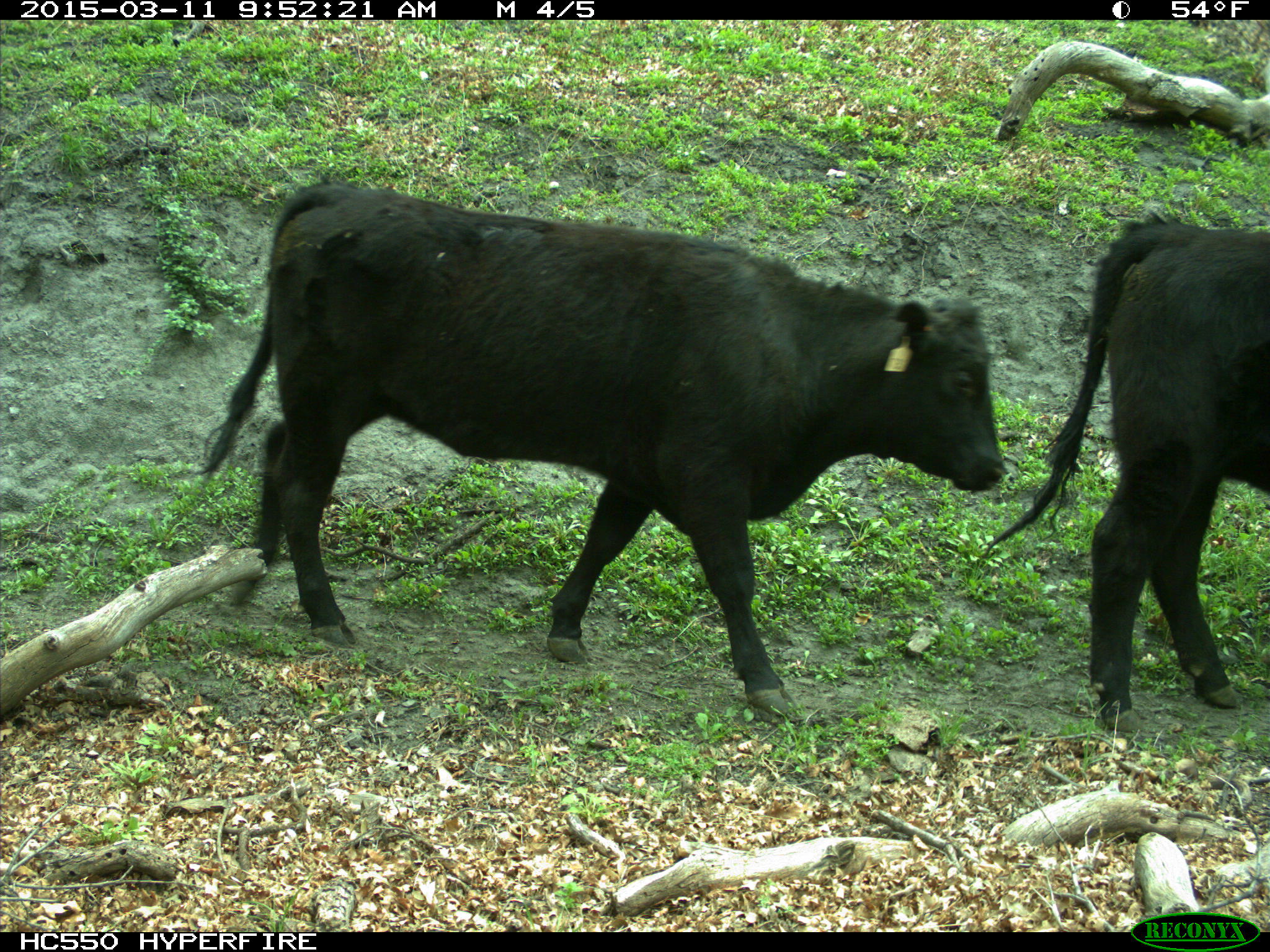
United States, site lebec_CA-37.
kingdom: Animalia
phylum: Chordata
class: Mammalia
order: Artiodactyla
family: Bovidae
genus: Bos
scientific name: Bos taurus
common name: domestic cow